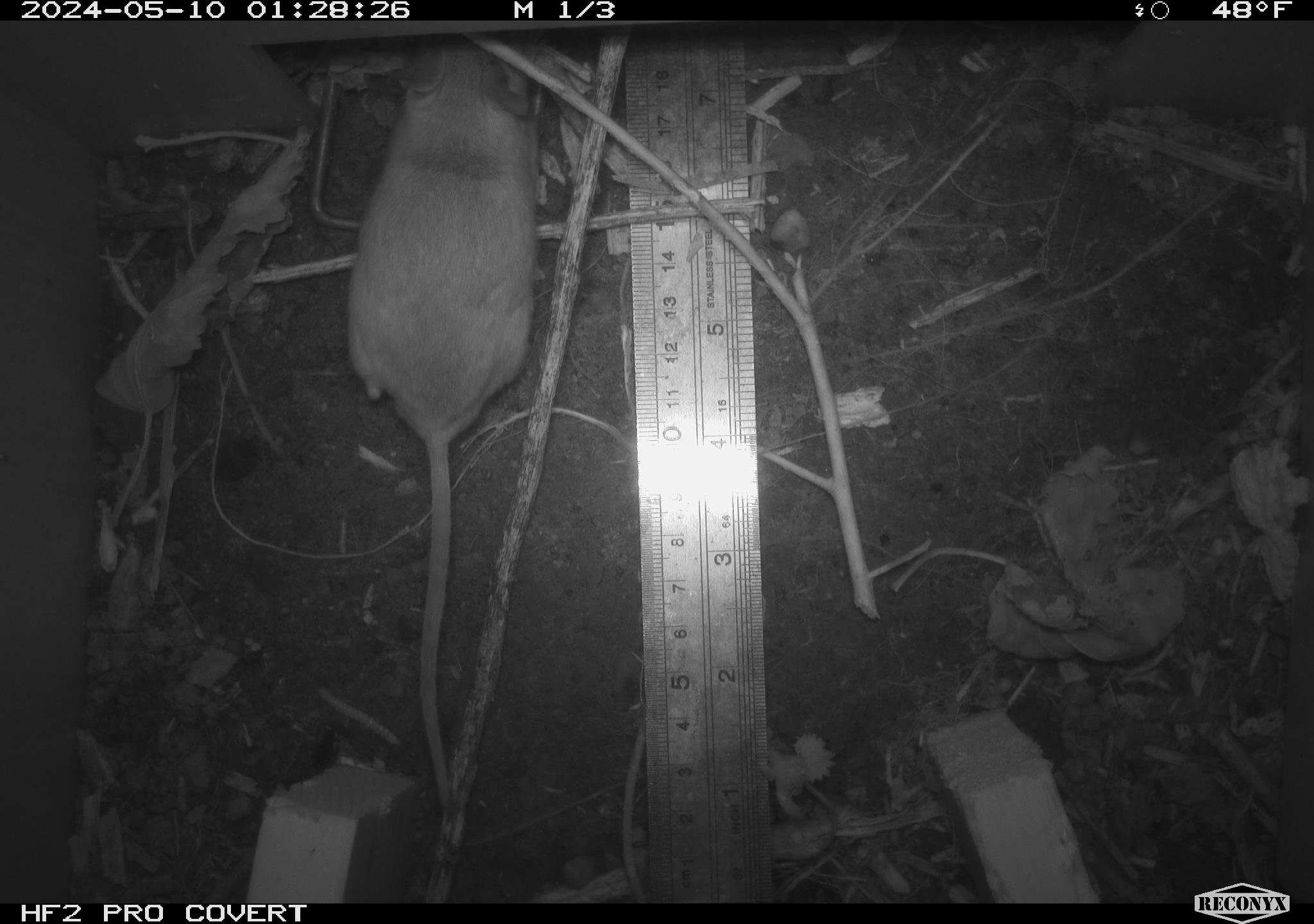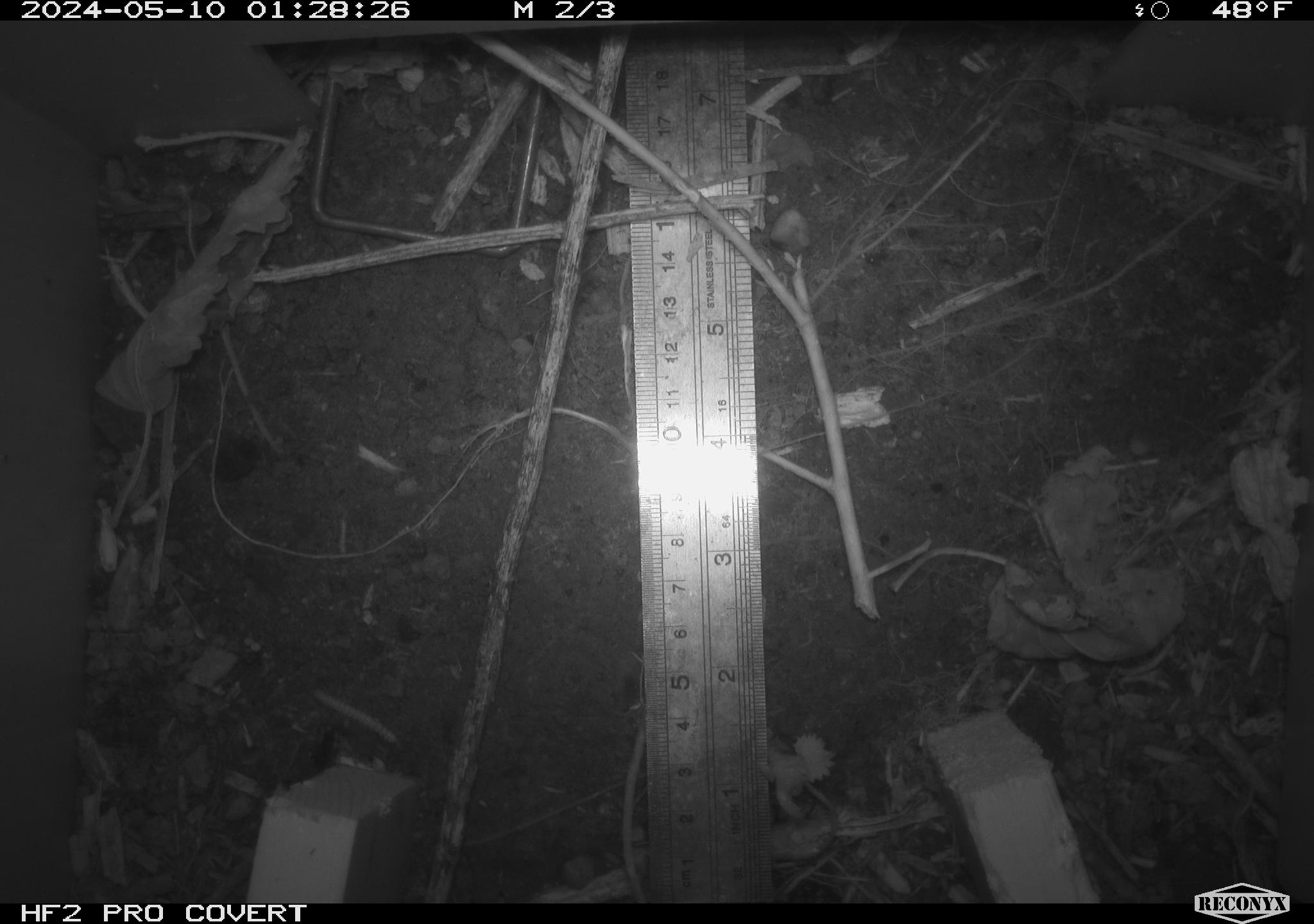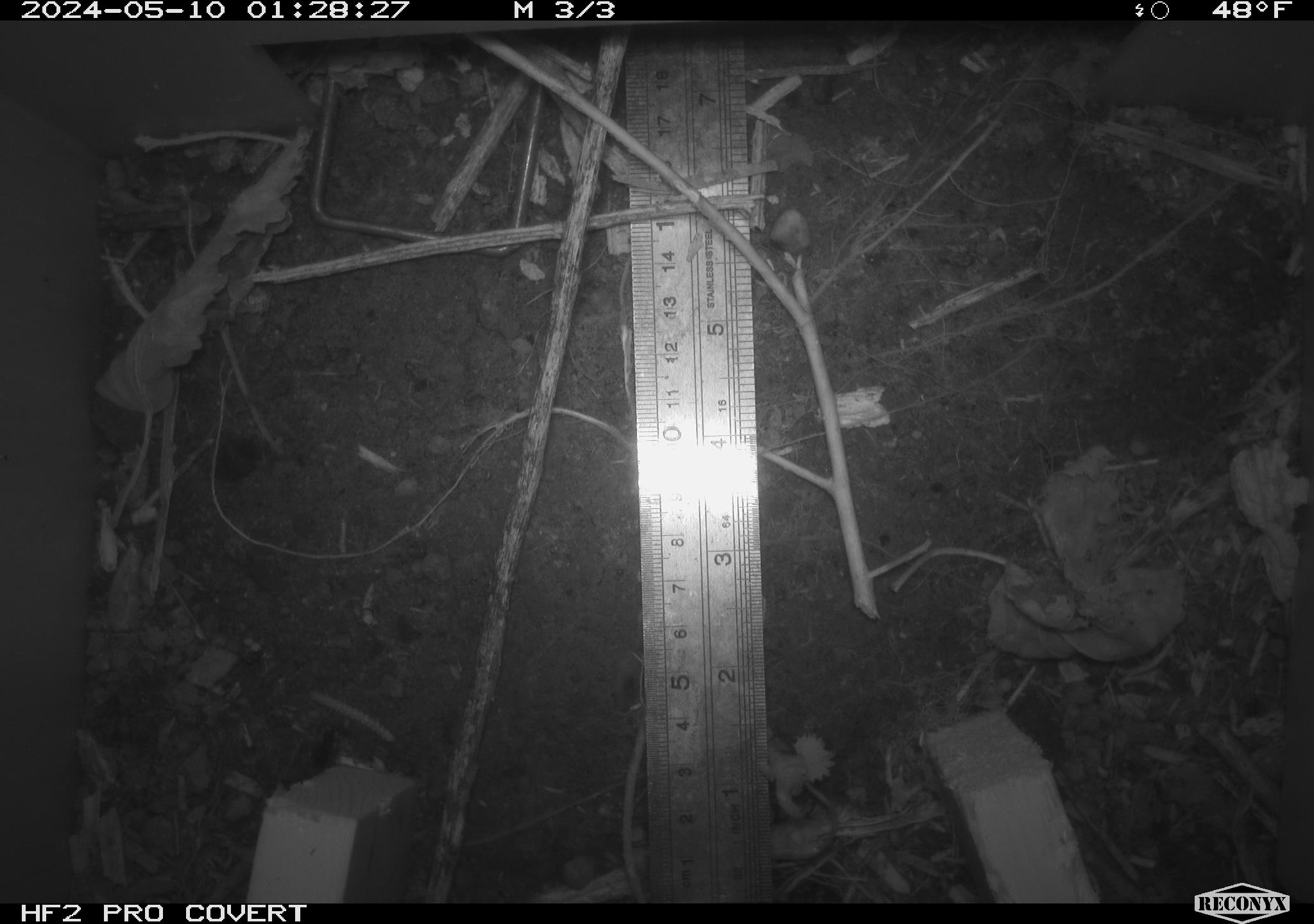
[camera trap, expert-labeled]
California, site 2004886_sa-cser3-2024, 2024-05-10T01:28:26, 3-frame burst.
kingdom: Animalia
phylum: Chordata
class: Mammalia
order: Rodentia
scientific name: Rodentia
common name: rodent